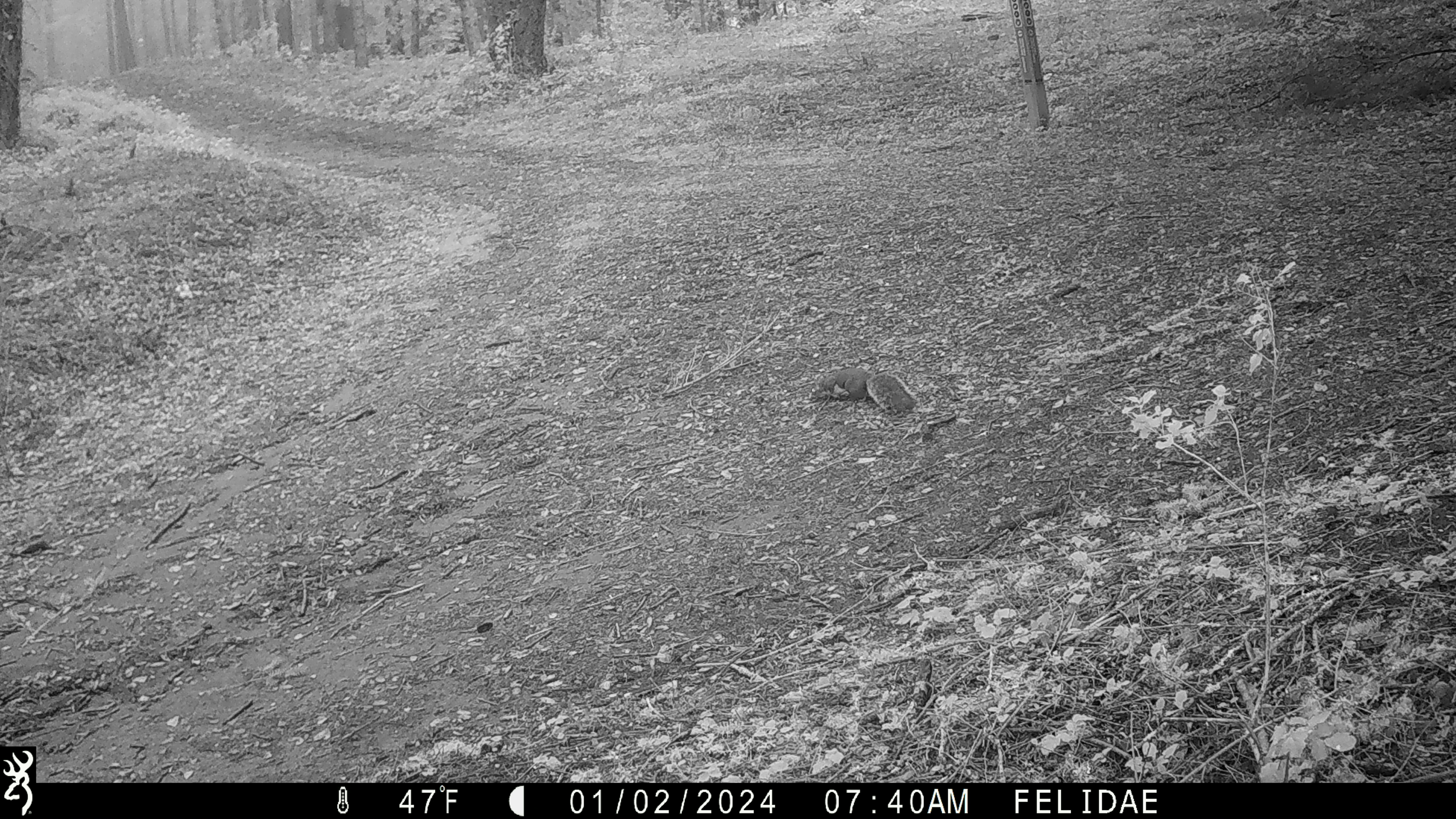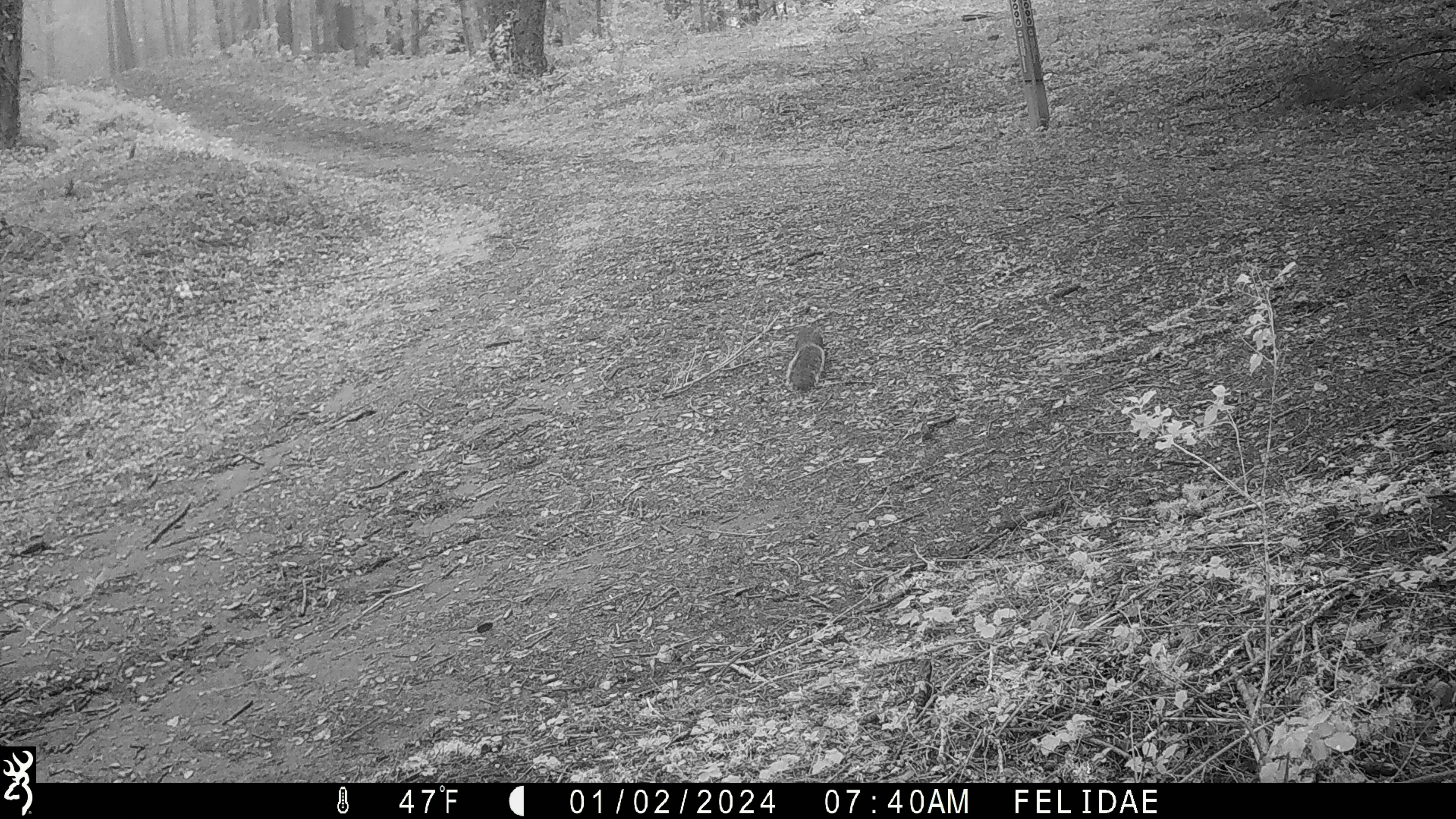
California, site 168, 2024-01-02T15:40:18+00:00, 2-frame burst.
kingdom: Animalia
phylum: Chordata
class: Mammalia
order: Rodentia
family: Sciuridae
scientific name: Sciuridae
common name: squirrel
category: unknown squirrel